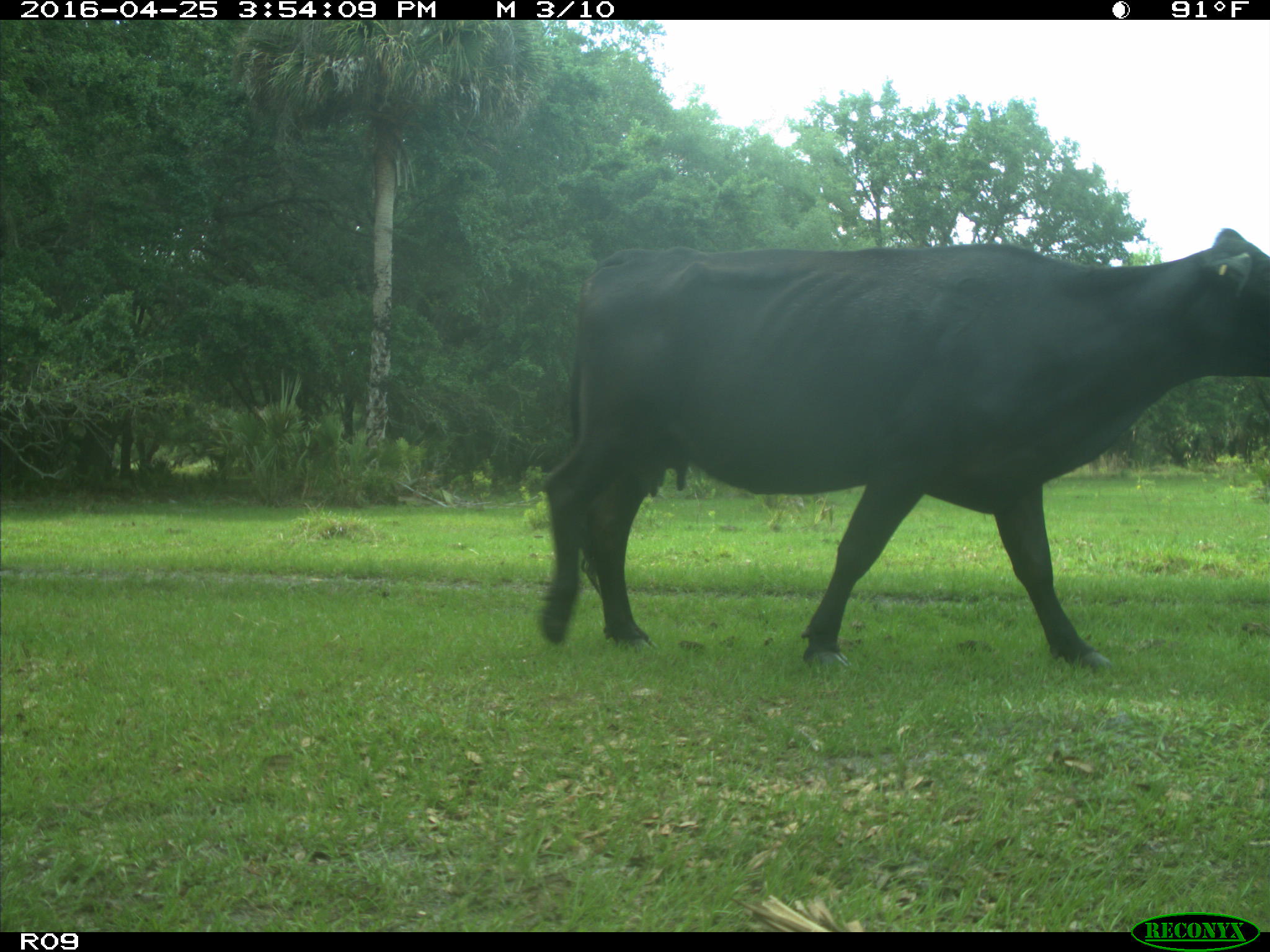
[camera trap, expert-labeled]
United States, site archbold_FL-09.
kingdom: Animalia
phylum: Chordata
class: Mammalia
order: Artiodactyla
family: Bovidae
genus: Bos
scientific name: Bos taurus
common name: domestic cow